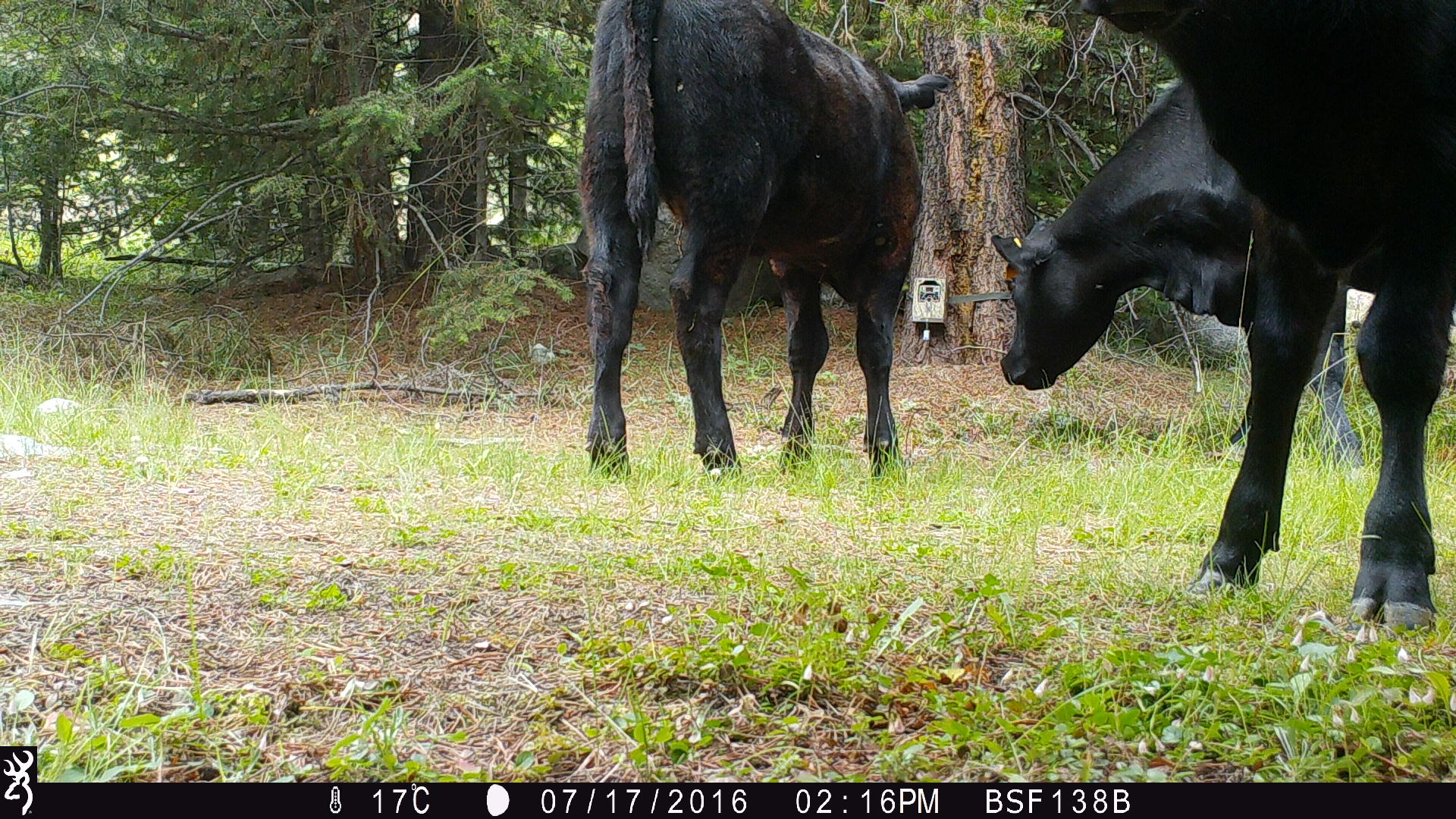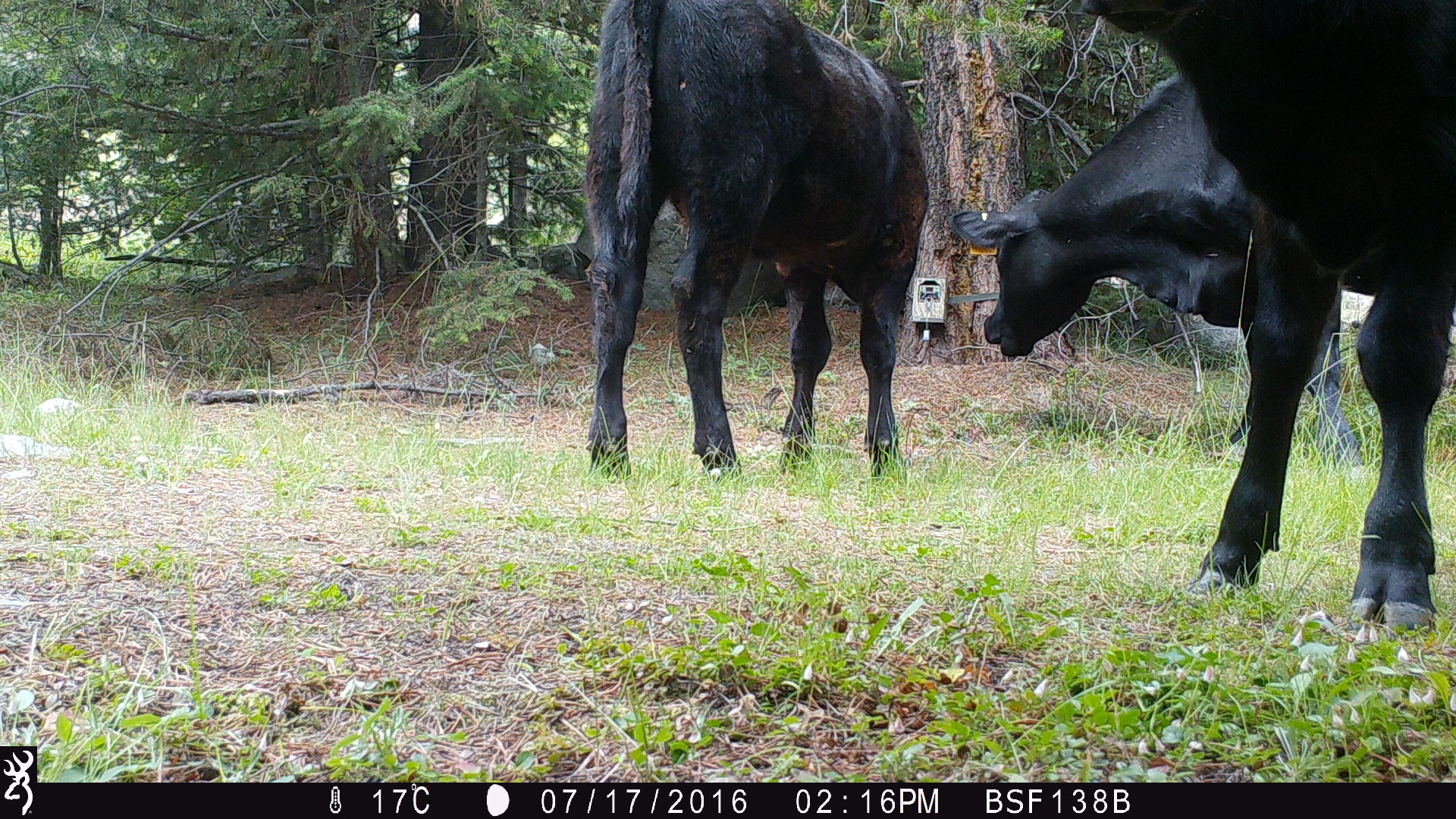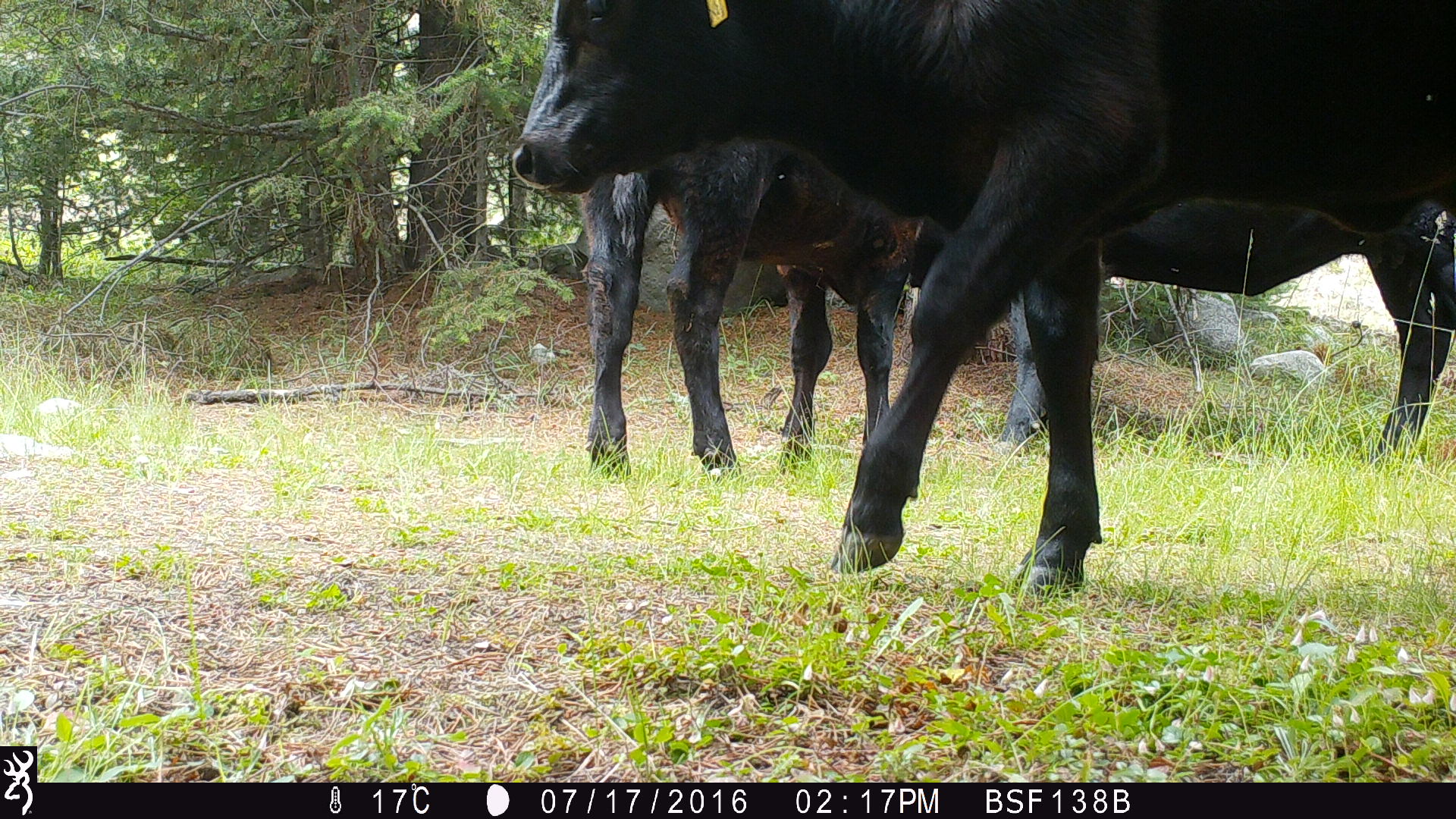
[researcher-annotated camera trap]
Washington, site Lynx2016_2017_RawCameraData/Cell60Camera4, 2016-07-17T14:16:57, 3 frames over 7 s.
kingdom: Animalia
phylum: Chordata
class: Mammalia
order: Artiodactyla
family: Bovidae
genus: Bos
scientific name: Bos taurus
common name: domestic cattle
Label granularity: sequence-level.